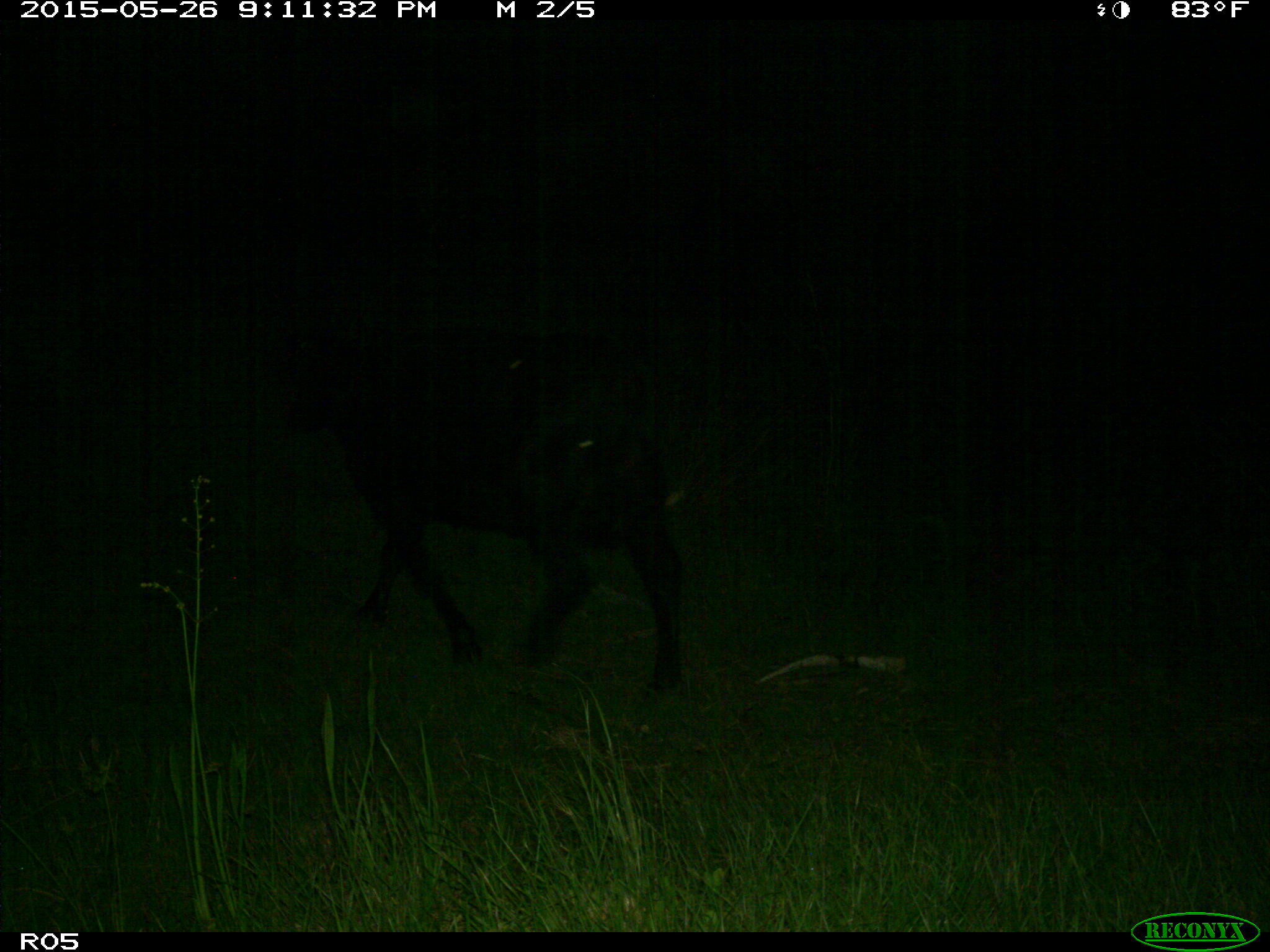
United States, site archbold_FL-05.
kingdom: Animalia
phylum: Chordata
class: Mammalia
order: Artiodactyla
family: Bovidae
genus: Bos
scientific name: Bos taurus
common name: domestic cow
Bos taurus (domestic cow).